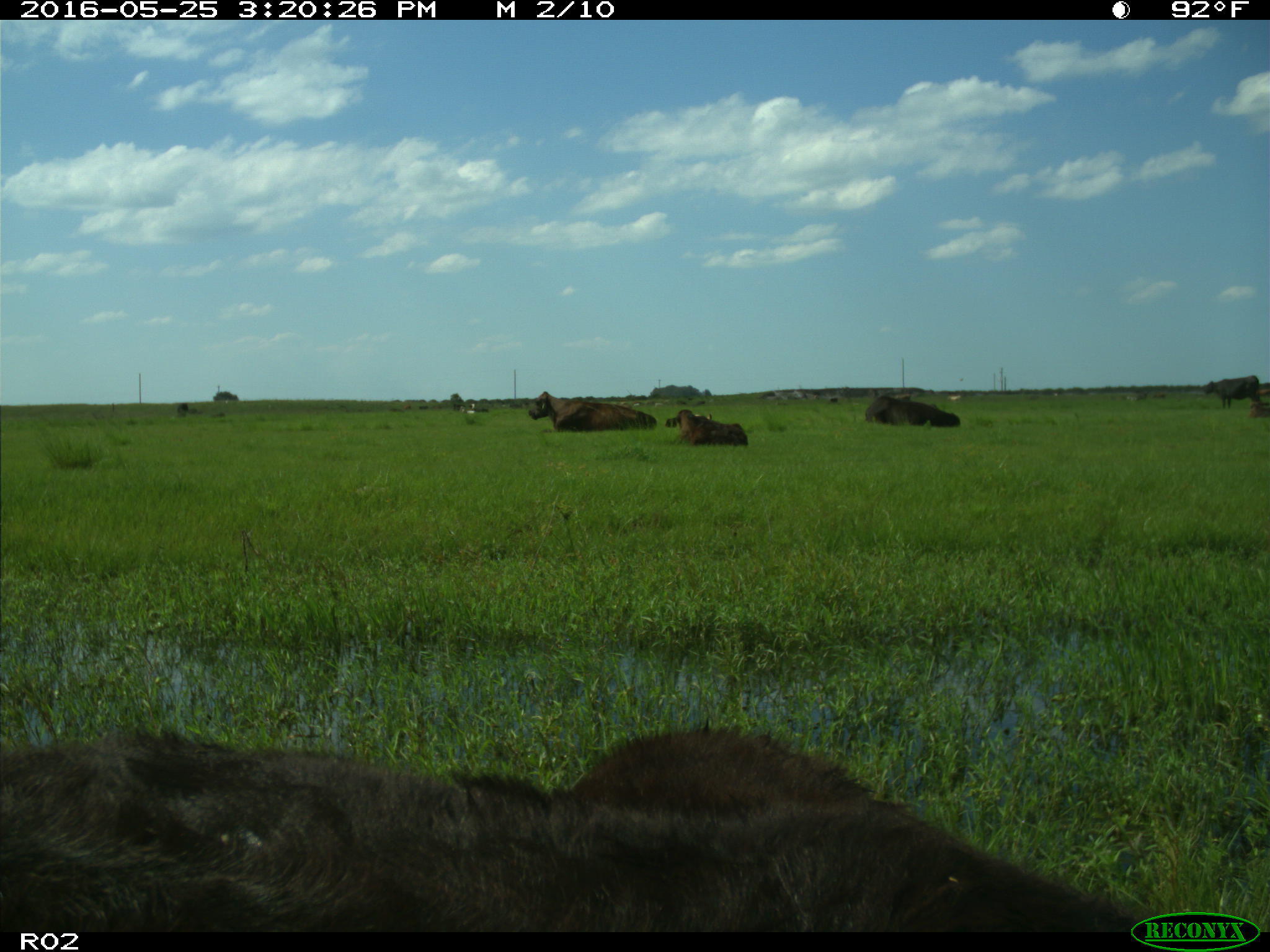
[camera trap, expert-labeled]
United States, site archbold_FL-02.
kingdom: Animalia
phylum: Chordata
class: Mammalia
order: Artiodactyla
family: Bovidae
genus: Bos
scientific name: Bos taurus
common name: domestic cow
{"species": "Bos taurus (domestic cow)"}